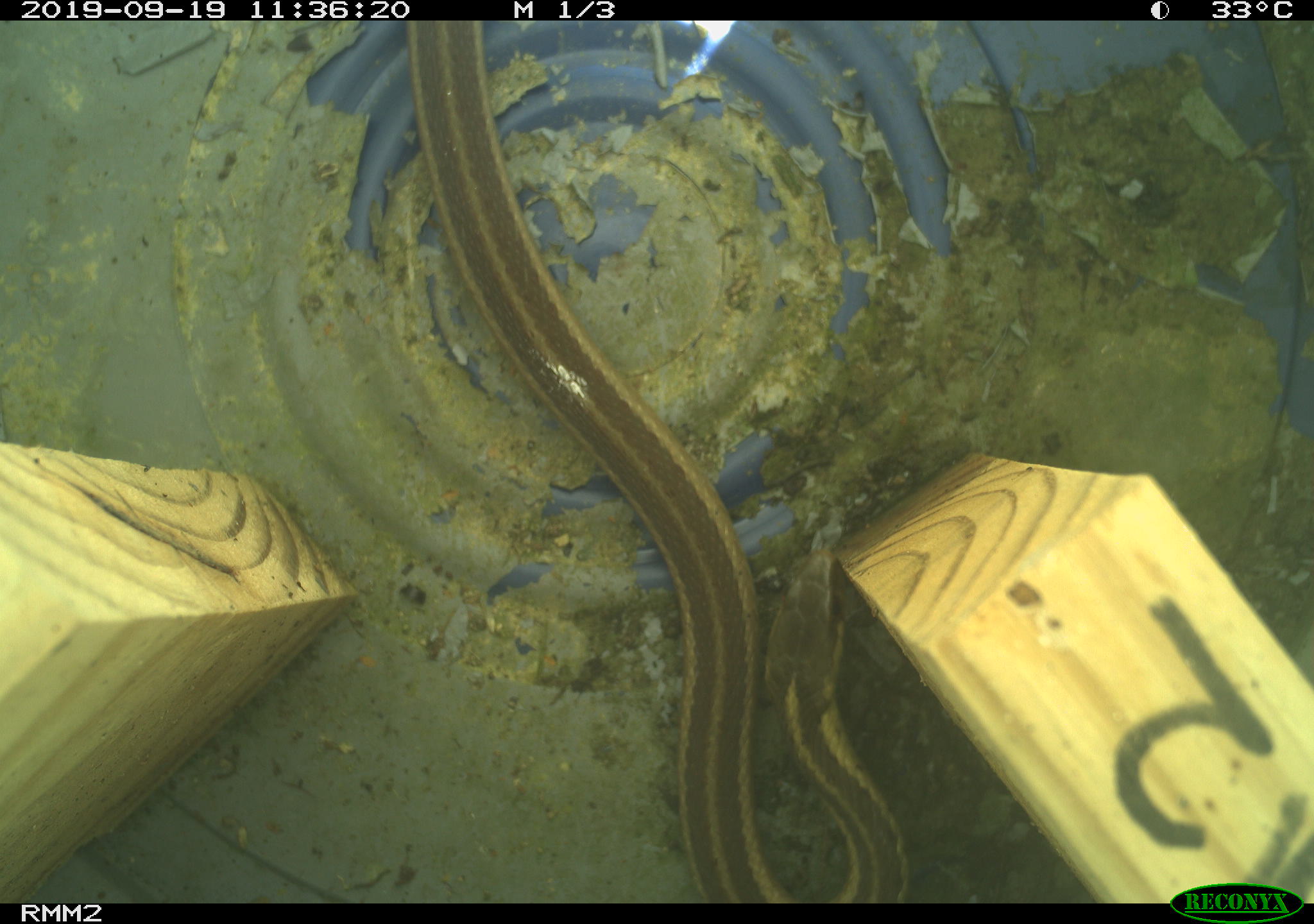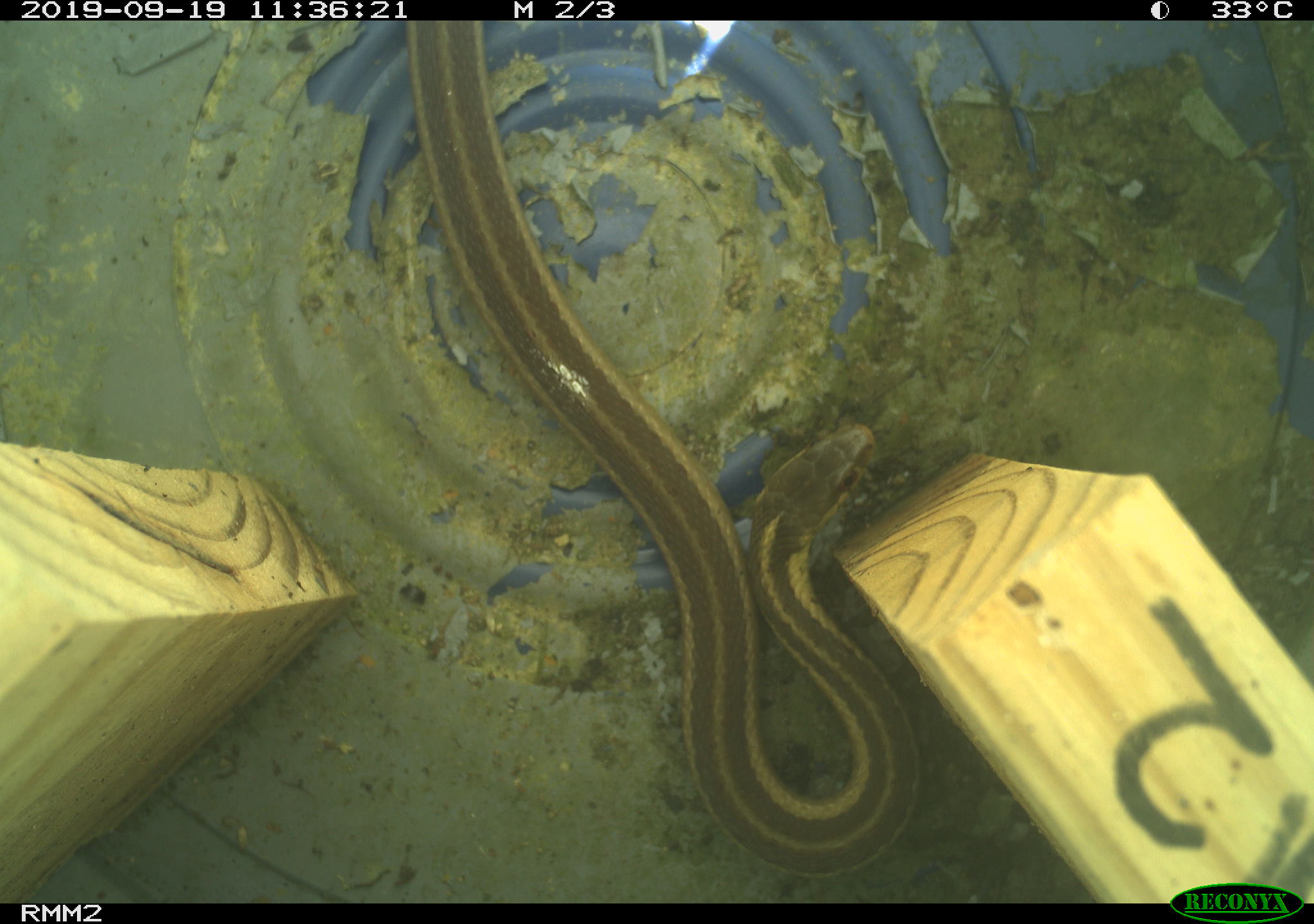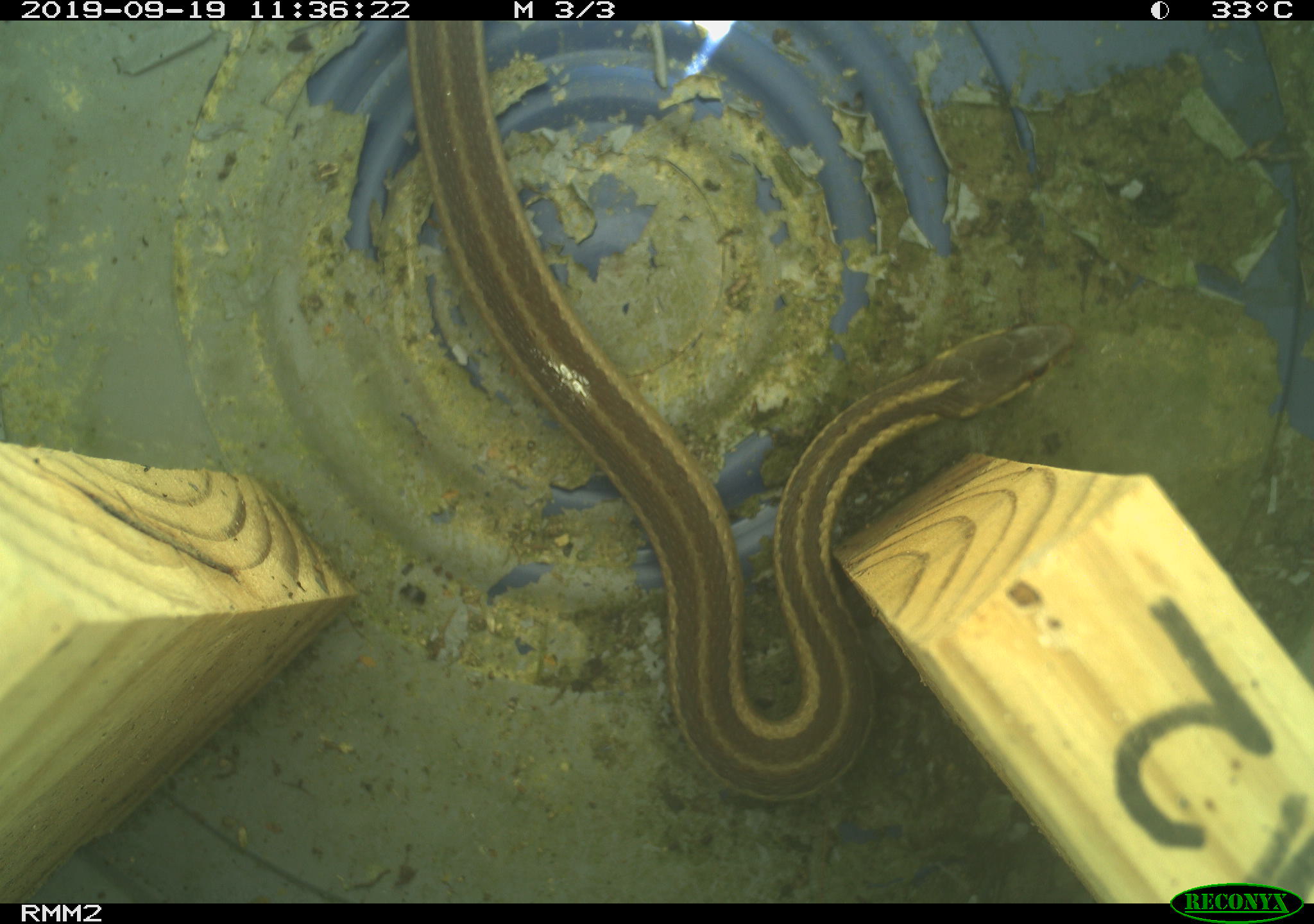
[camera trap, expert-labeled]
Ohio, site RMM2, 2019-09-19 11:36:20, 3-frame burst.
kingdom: Animalia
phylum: Chordata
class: Reptilia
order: Squamata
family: Colubridae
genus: Thamnophis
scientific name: Thamnophis sirtalis sirtalis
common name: eastern gartersnake